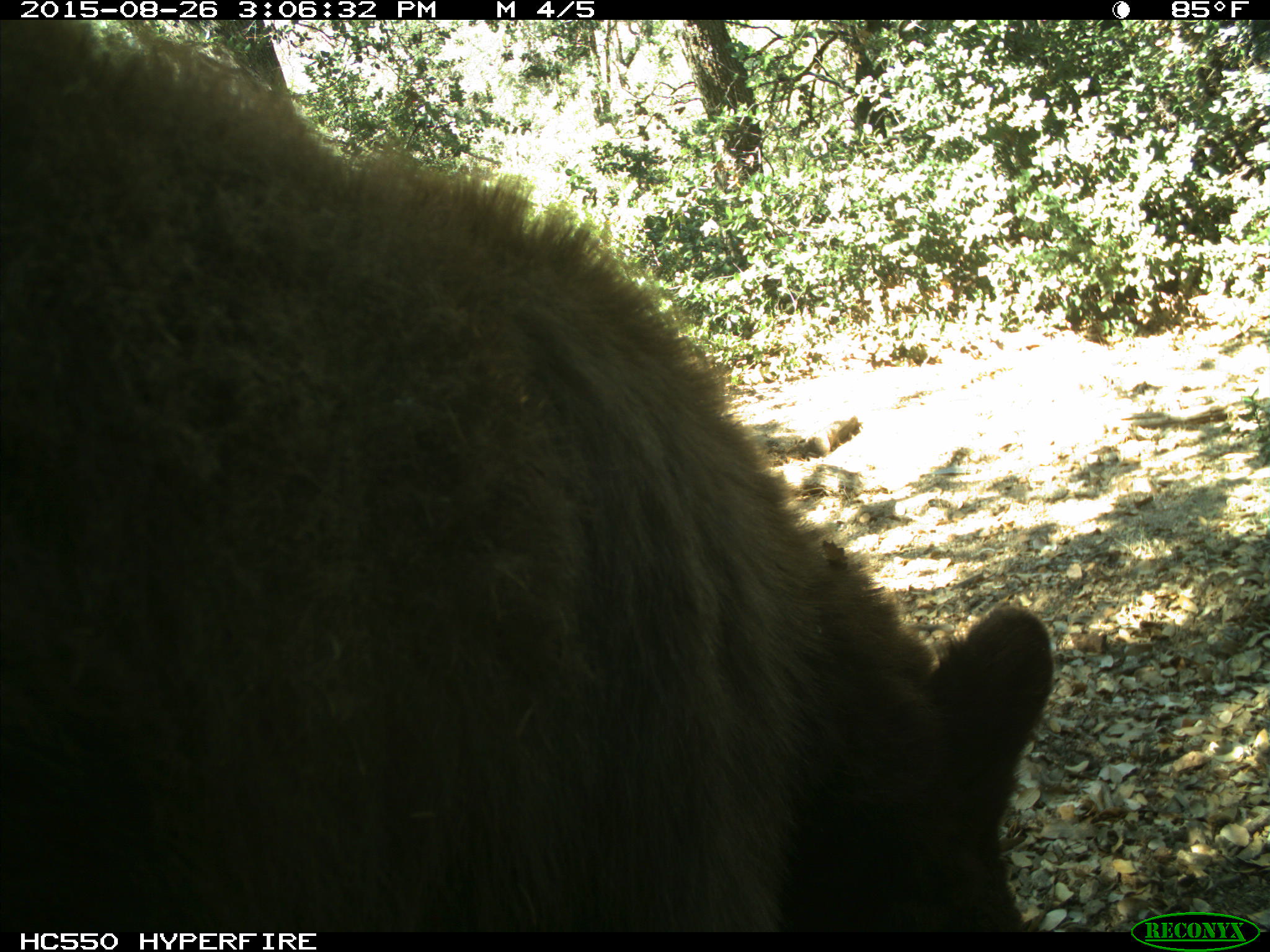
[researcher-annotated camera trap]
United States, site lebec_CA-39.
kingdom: Animalia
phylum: Chordata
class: Mammalia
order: Carnivora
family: Ursidae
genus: Ursus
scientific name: Ursus americanus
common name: american black bear